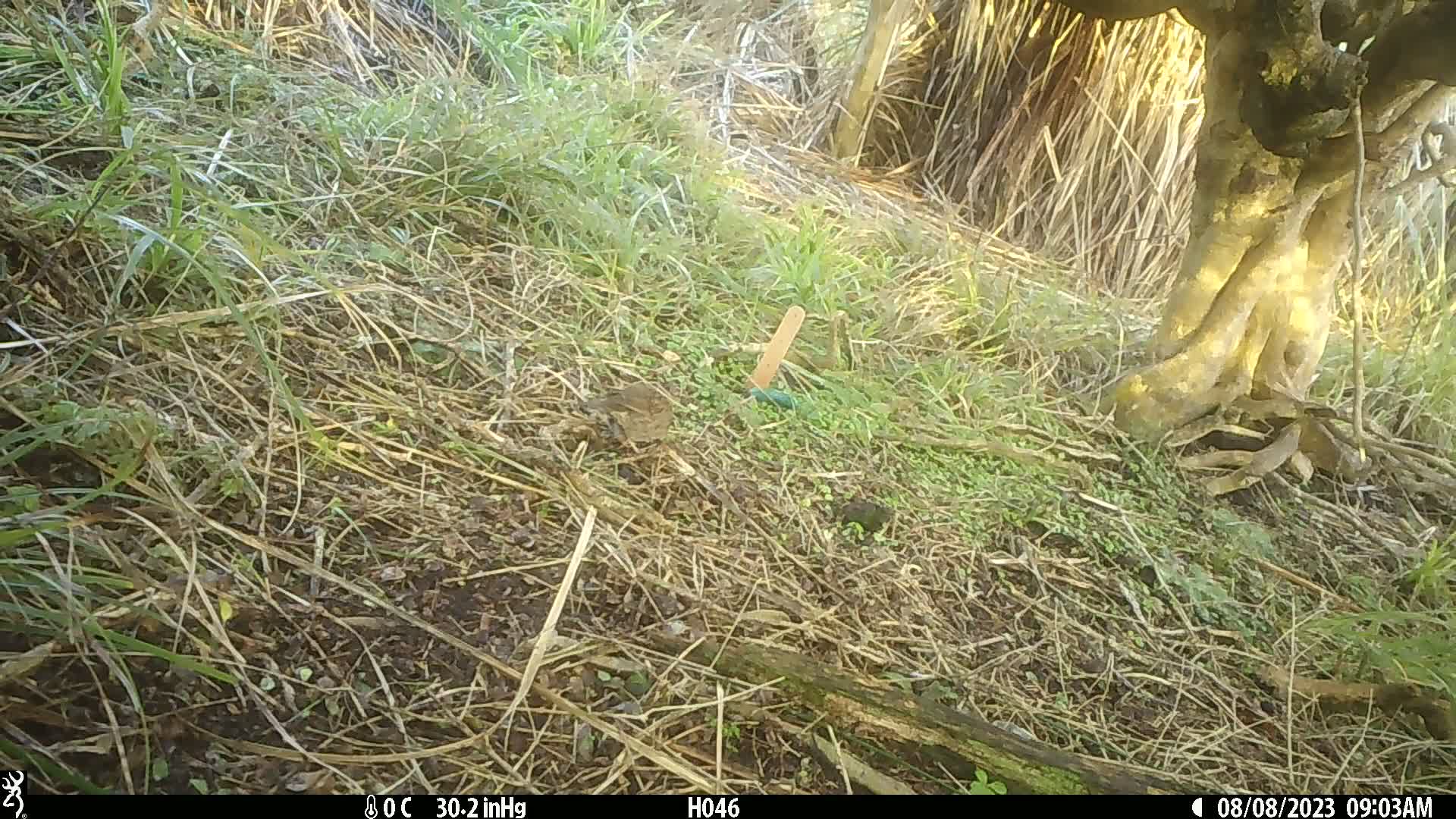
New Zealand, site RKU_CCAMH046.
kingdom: Animalia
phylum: Chordata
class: Aves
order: Passeriformes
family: Prunellidae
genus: Prunella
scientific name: Prunella modularis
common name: dunnock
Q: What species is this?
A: Dunnock (Prunella modularis).